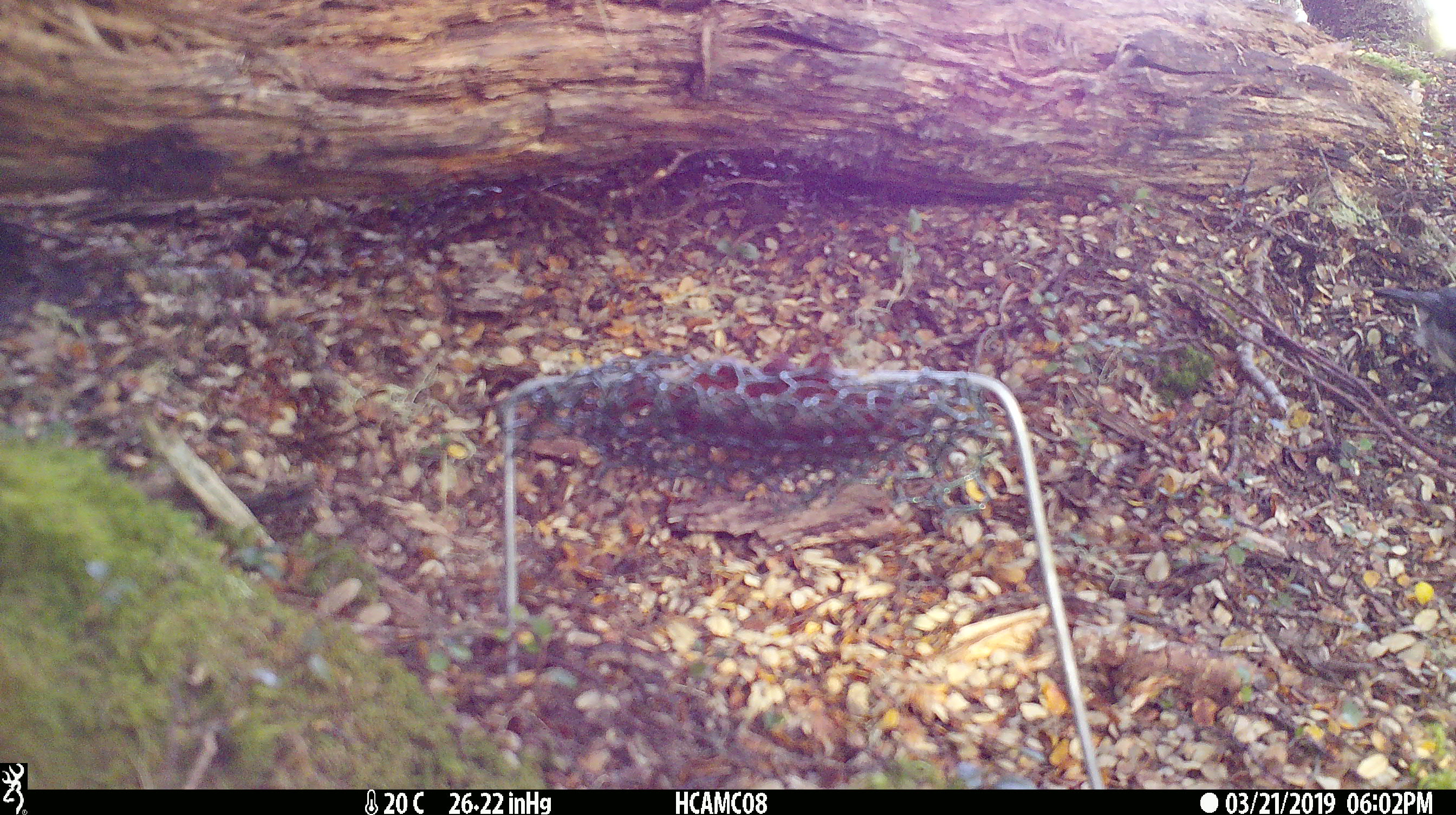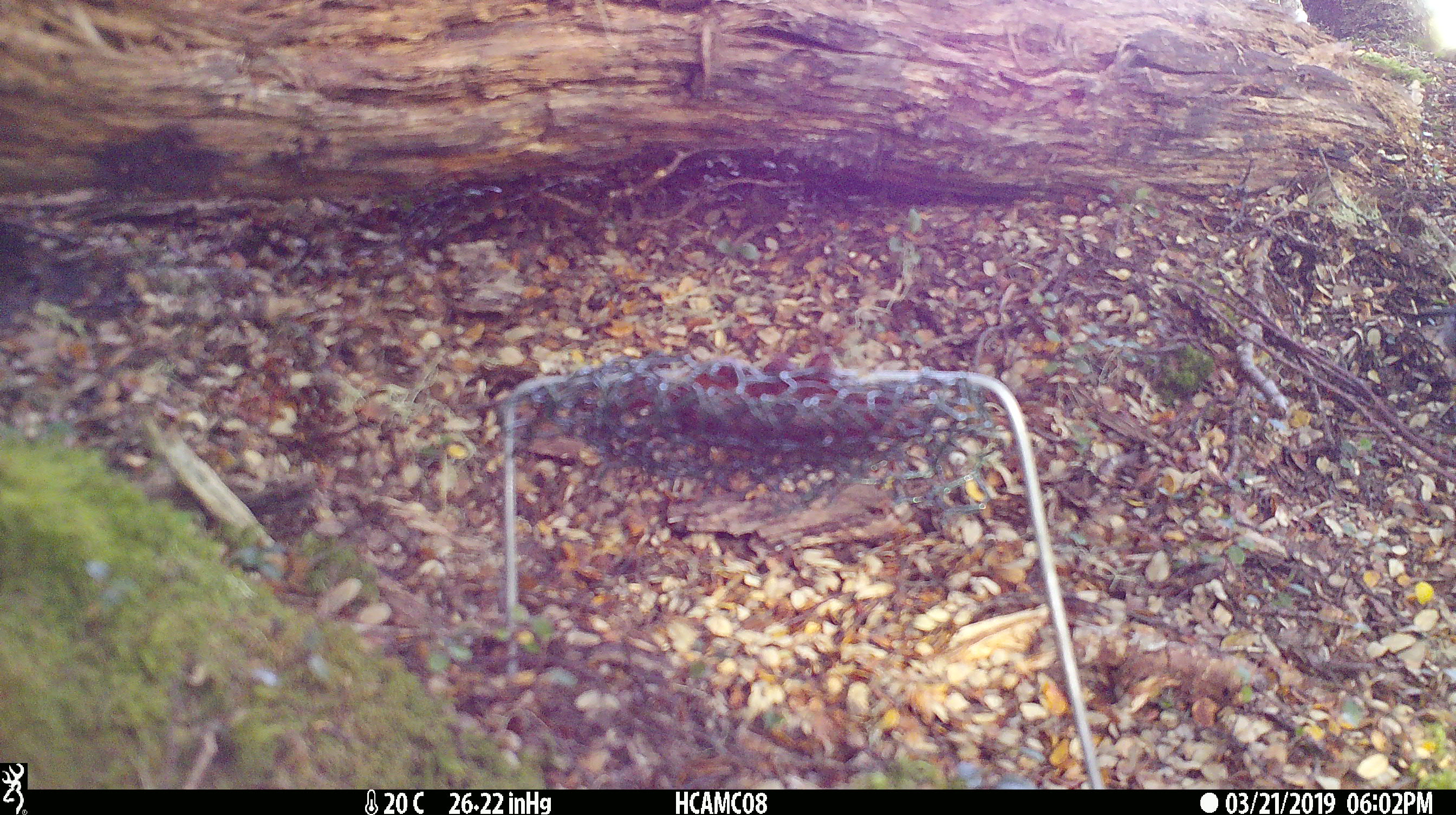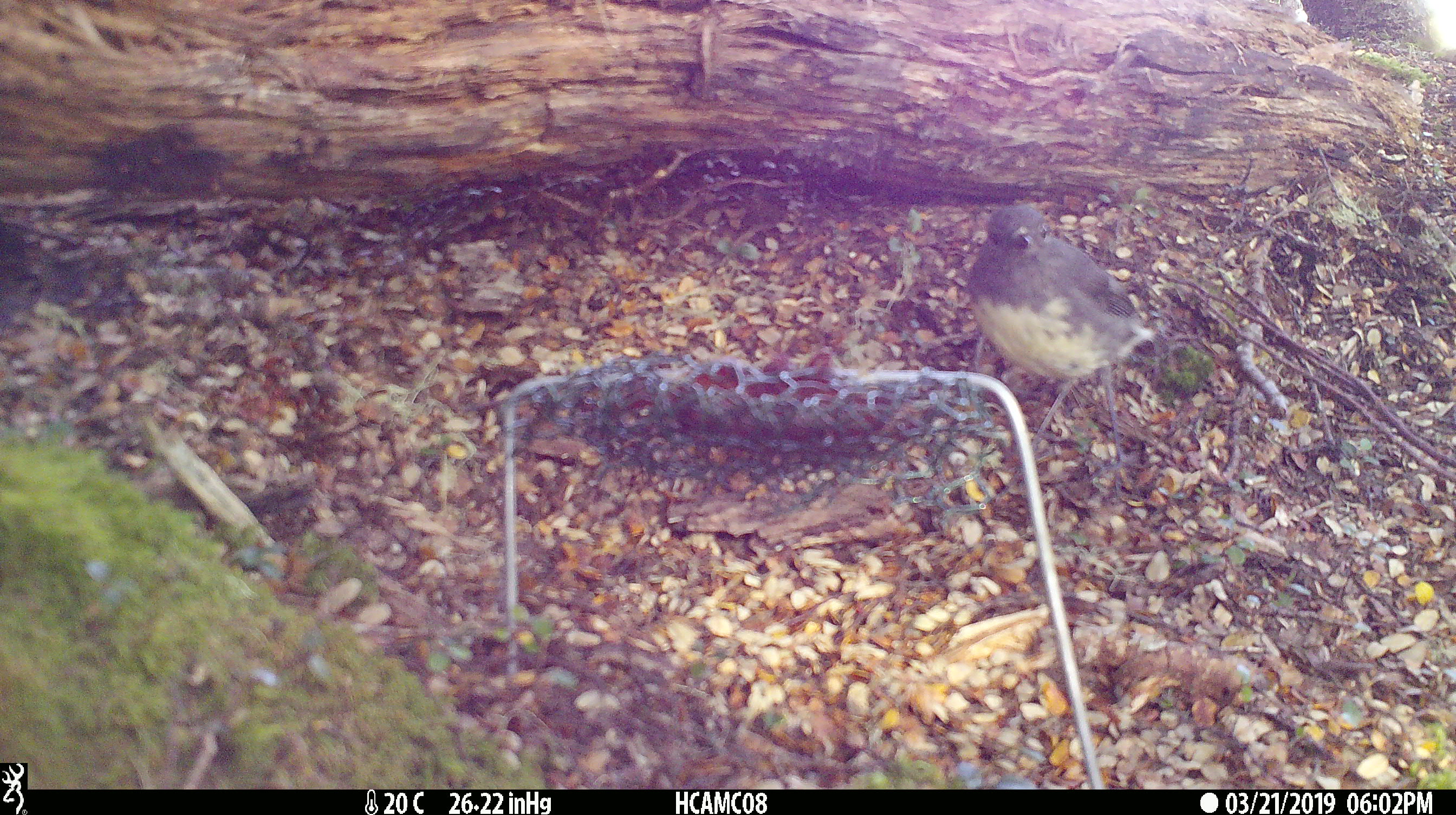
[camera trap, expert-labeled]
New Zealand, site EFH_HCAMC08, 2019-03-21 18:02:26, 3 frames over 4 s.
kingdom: Animalia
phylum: Chordata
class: Aves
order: Passeriformes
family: Petroicidae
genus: Petroica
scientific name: Petroica australis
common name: new zealand robin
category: robin